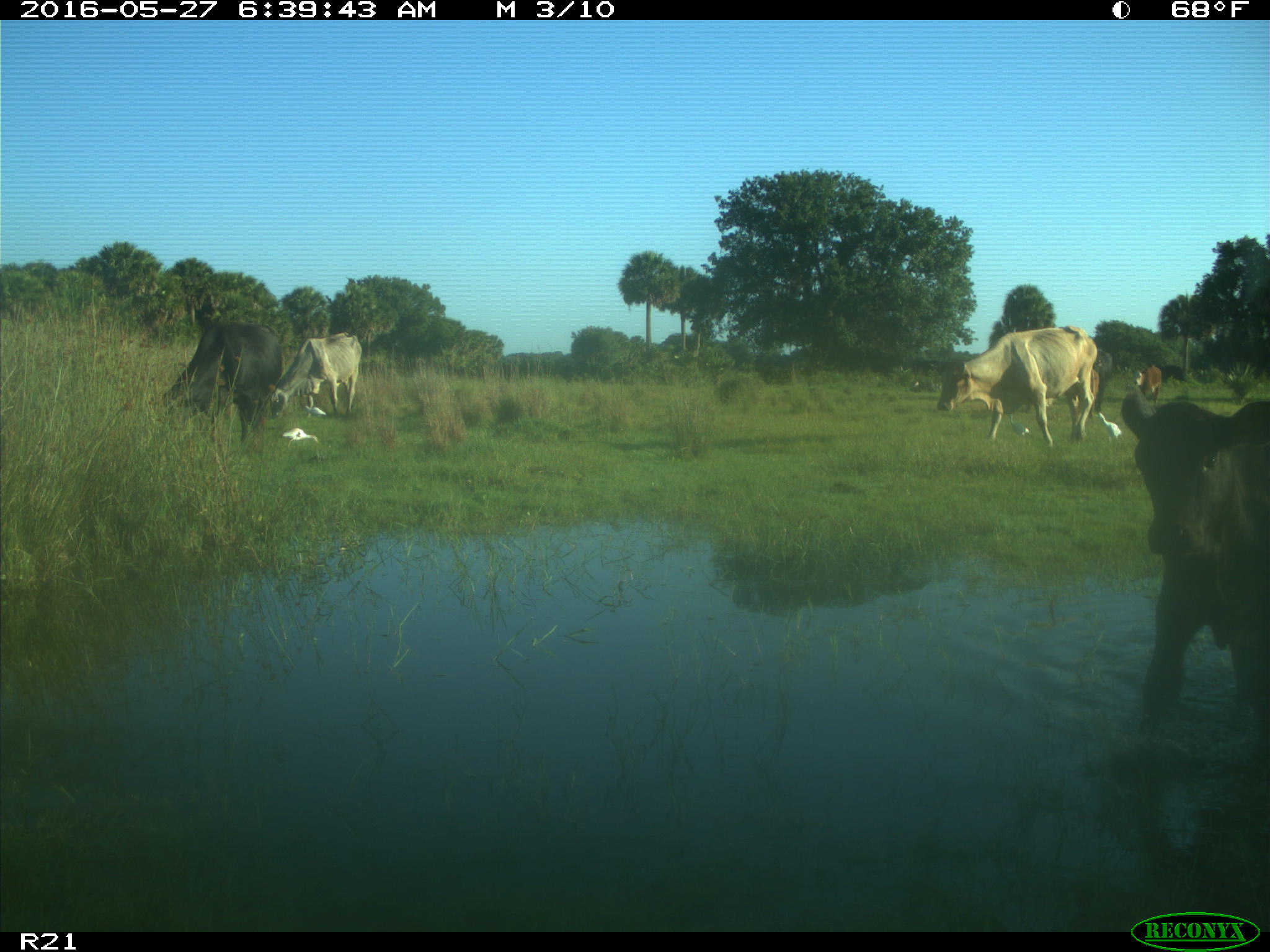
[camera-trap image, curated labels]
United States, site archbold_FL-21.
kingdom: Animalia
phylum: Chordata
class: Mammalia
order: Artiodactyla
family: Bovidae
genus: Bos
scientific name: Bos taurus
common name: domestic cow